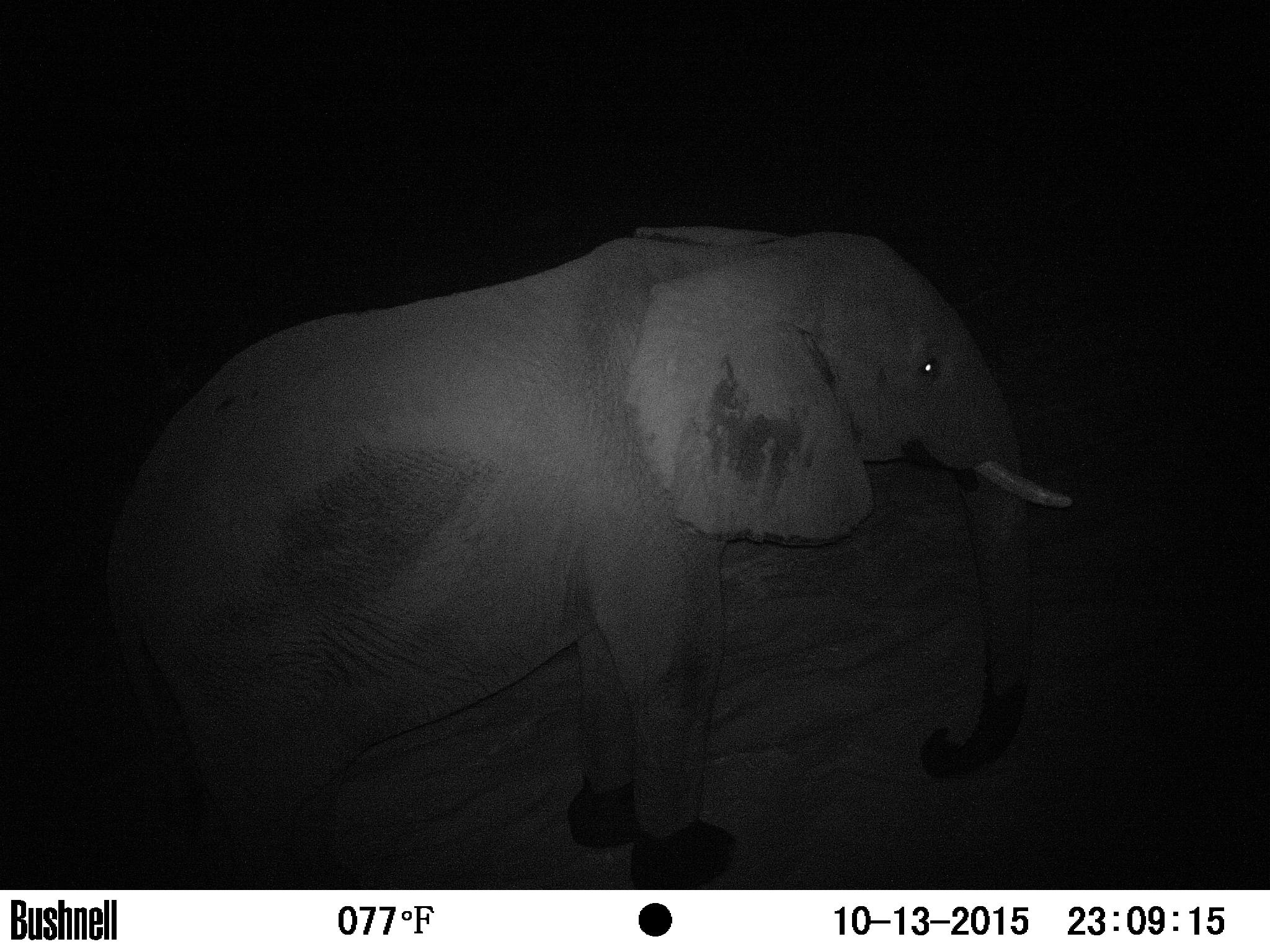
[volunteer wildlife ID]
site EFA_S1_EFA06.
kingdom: Animalia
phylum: Chordata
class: Mammalia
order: Proboscidea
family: Elephantidae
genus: Loxodonta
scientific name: Loxodonta africana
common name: african bush elephant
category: elephant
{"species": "elephant (african bush elephant) (Loxodonta africana)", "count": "1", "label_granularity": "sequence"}